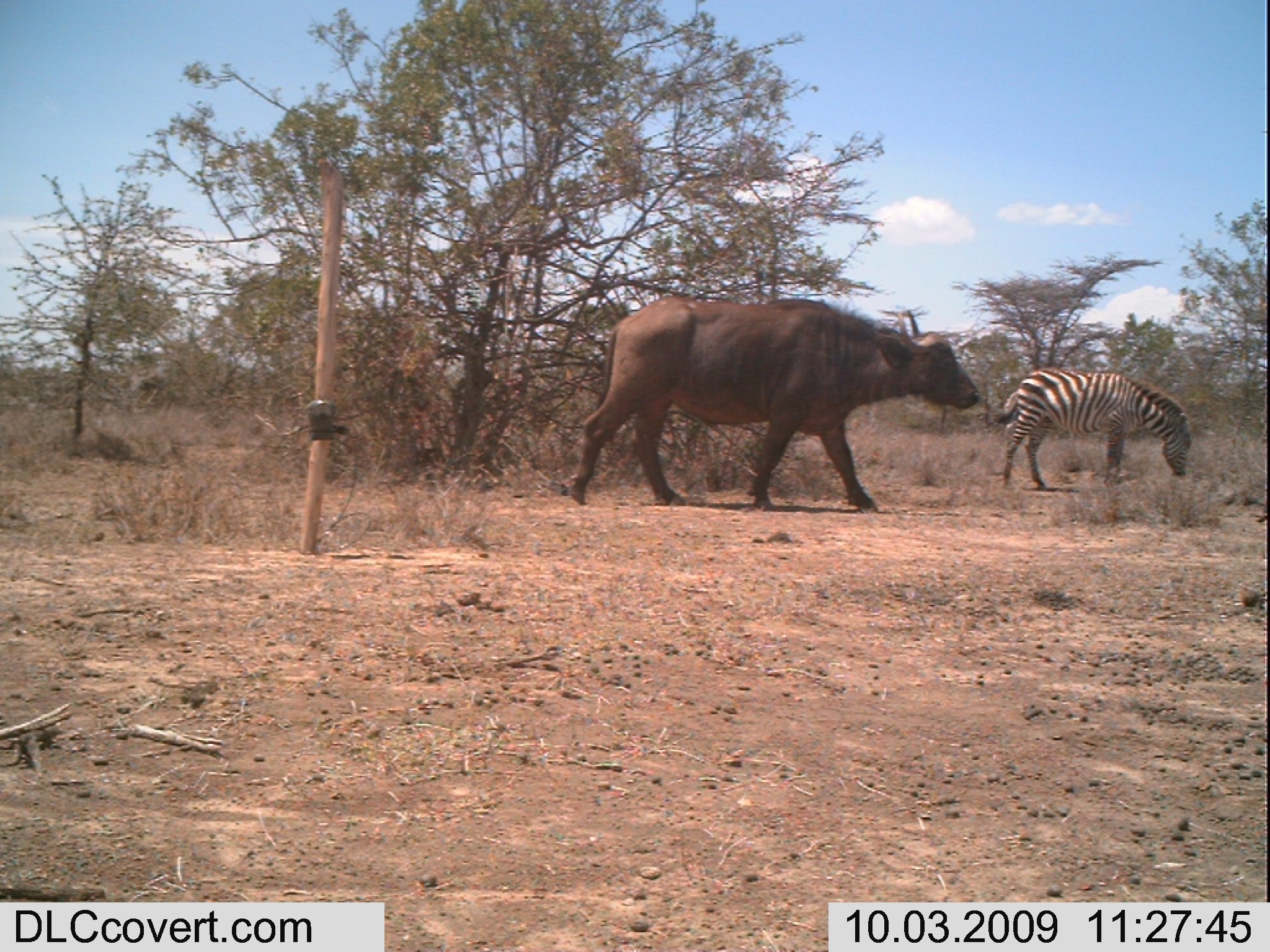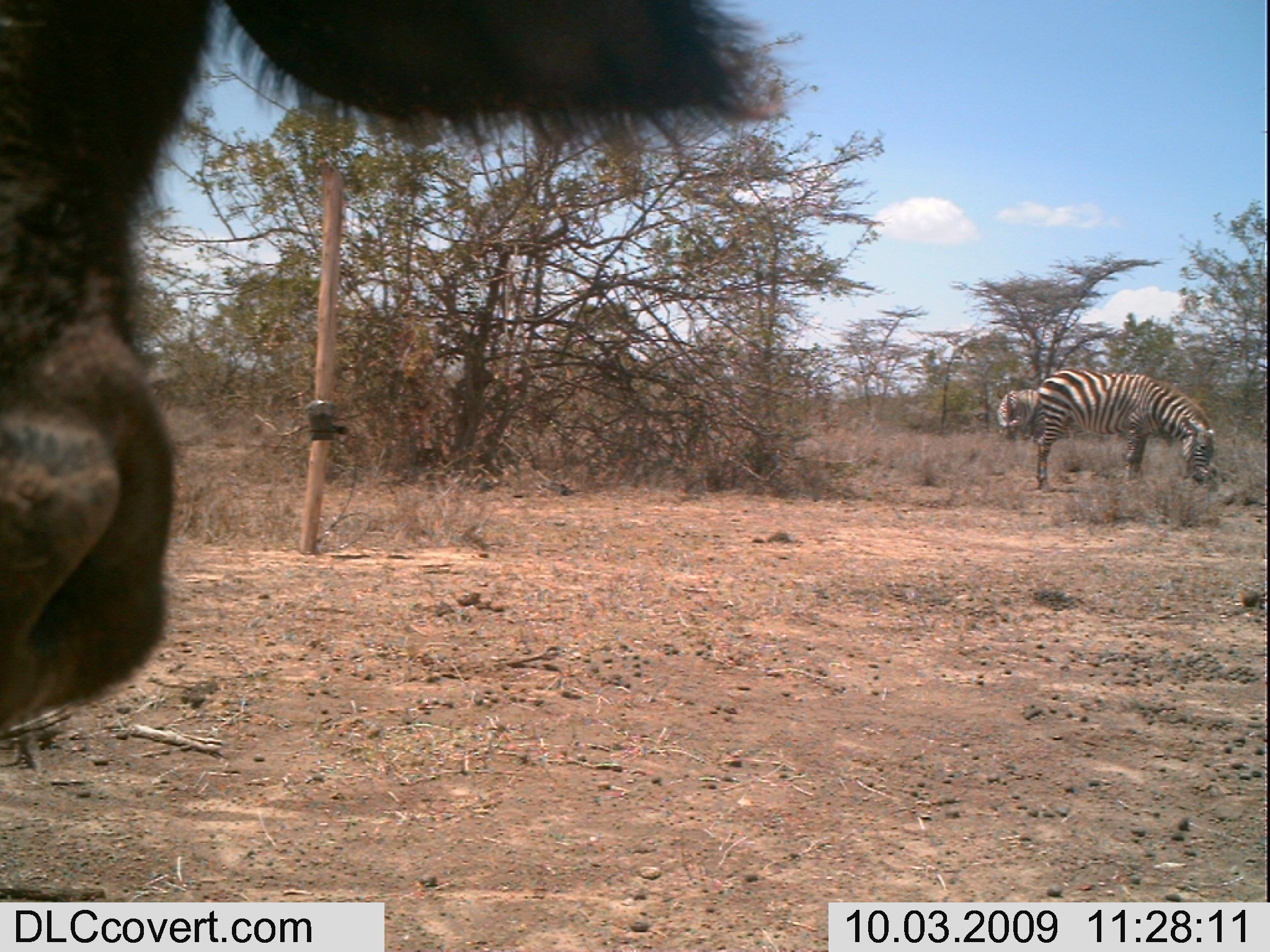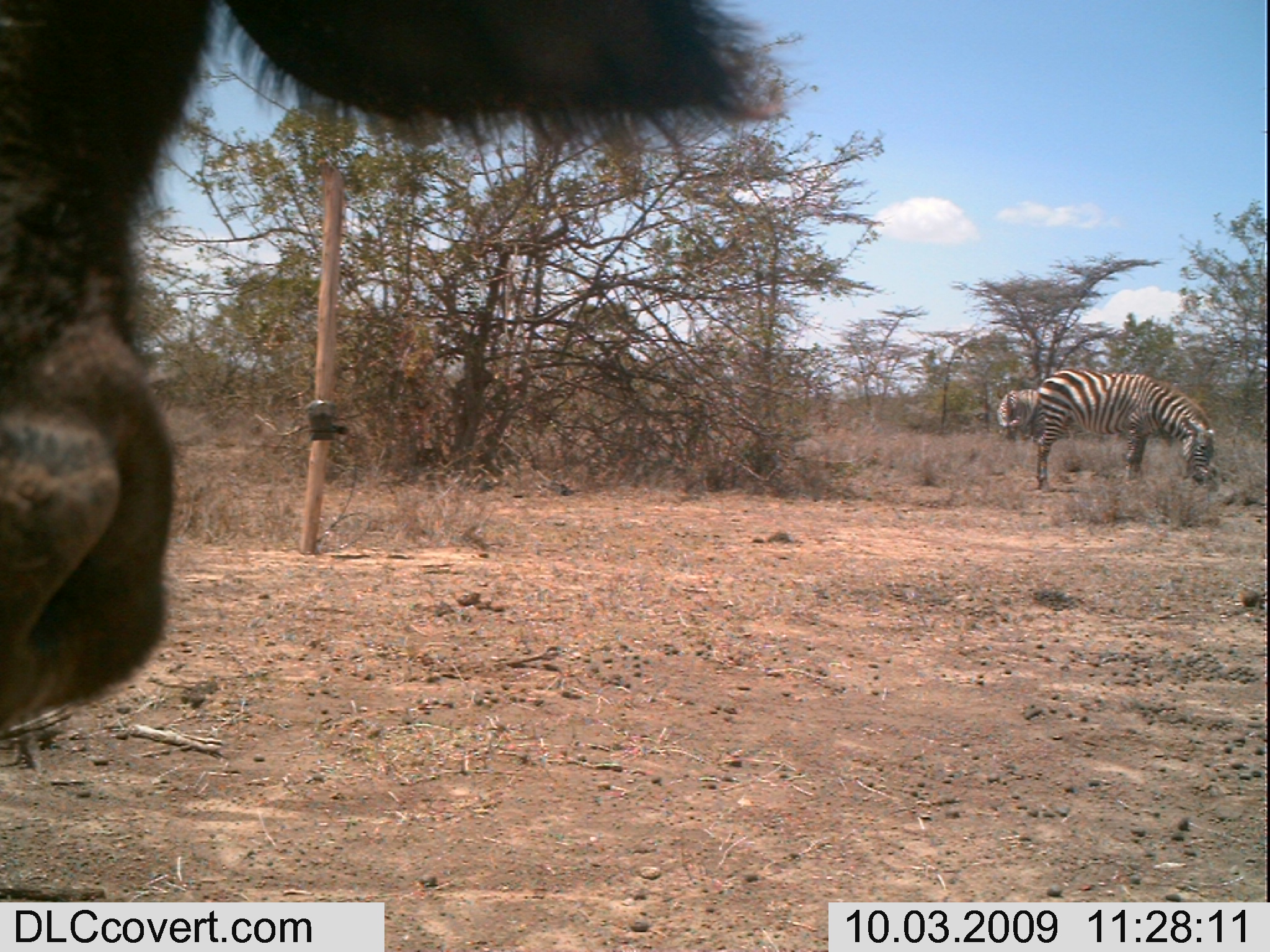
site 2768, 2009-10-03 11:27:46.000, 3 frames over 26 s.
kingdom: Animalia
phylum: Chordata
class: Mammalia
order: Perissodactyla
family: Equidae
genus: Equus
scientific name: Equus quagga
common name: plains zebra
Equus quagga (plains zebra), count 1.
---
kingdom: Animalia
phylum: Chordata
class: Mammalia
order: Artiodactyla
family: Bovidae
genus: Syncerus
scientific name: Syncerus caffer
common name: african buffalo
Syncerus caffer (african buffalo), count 1.